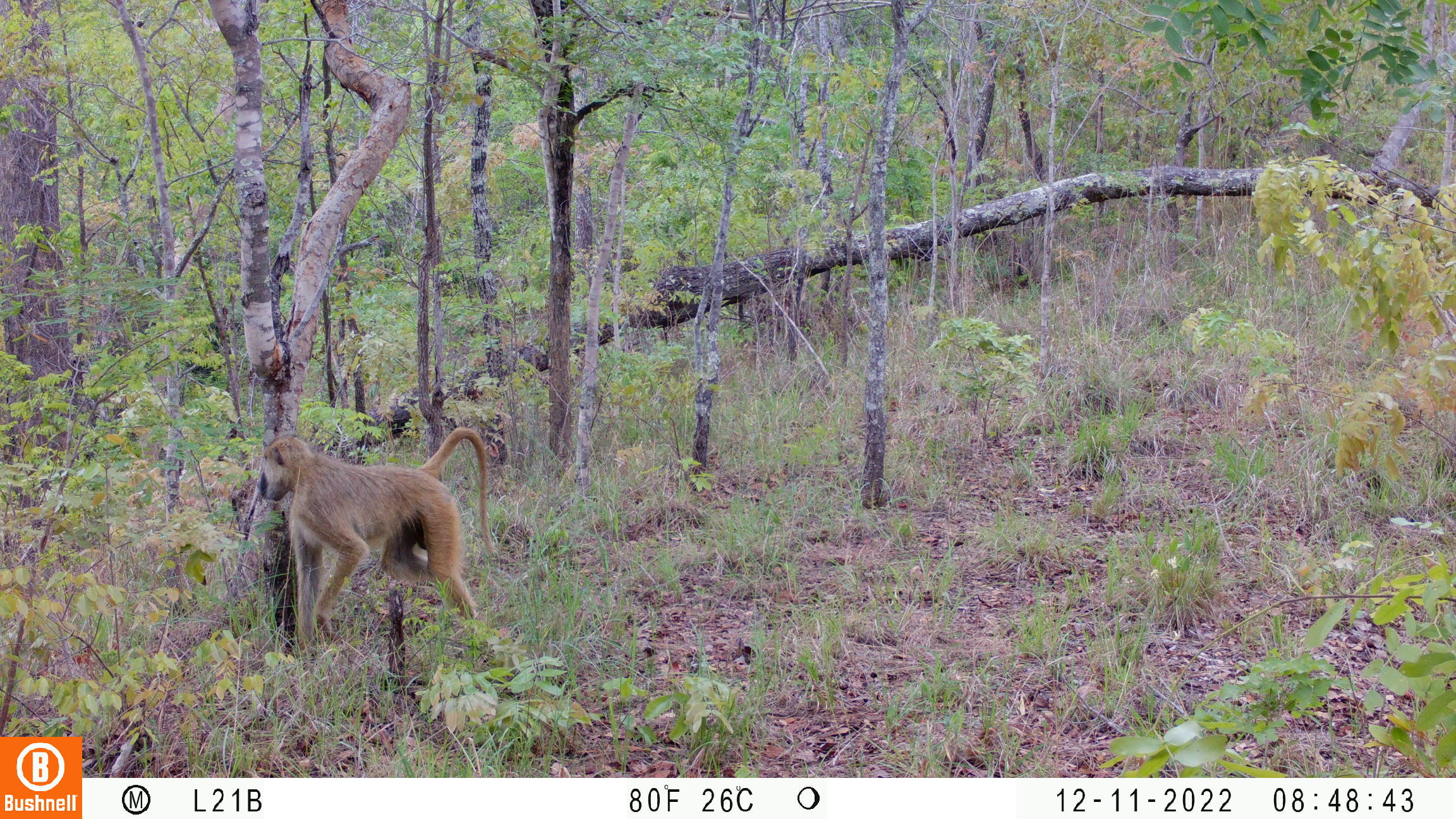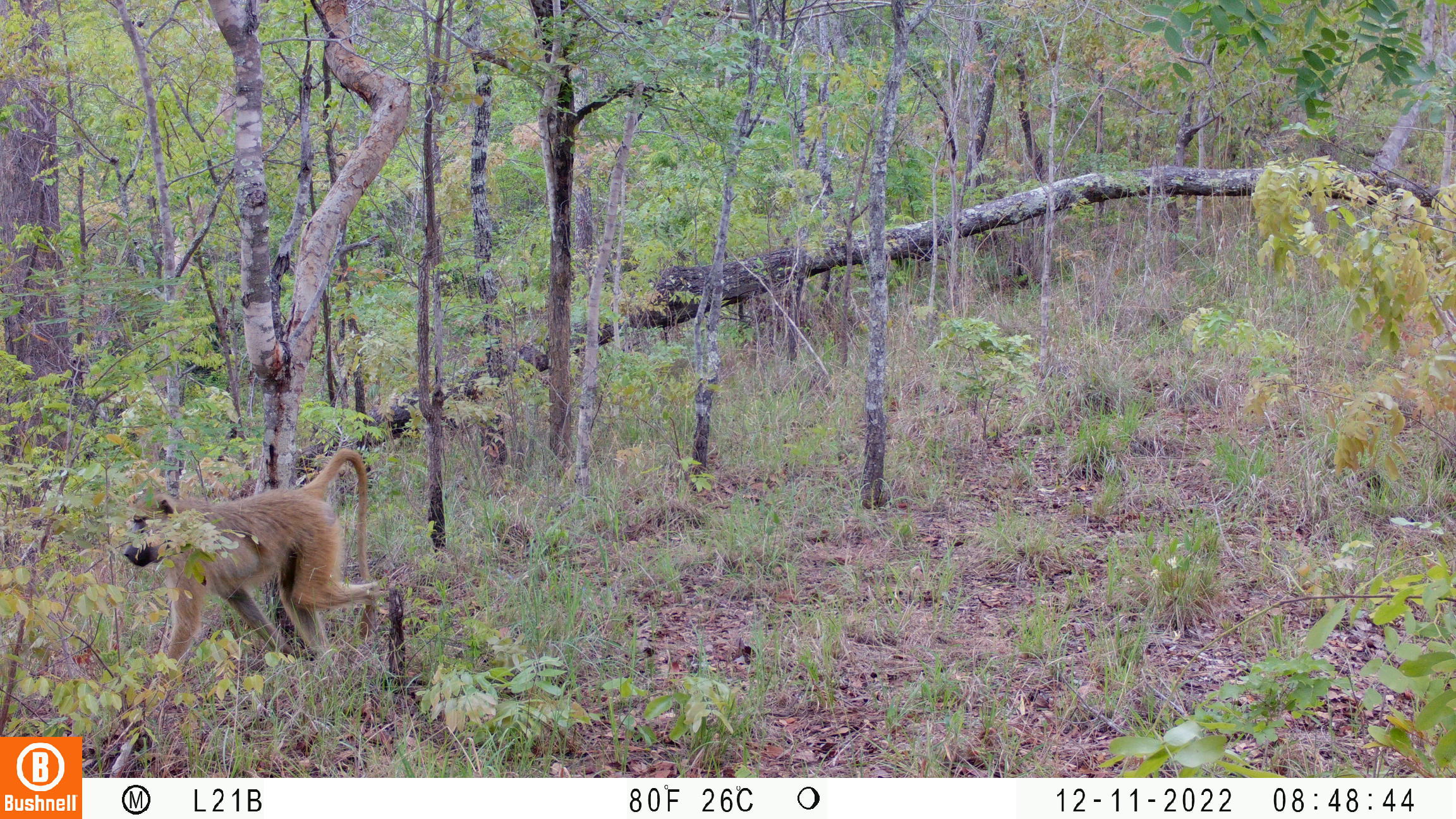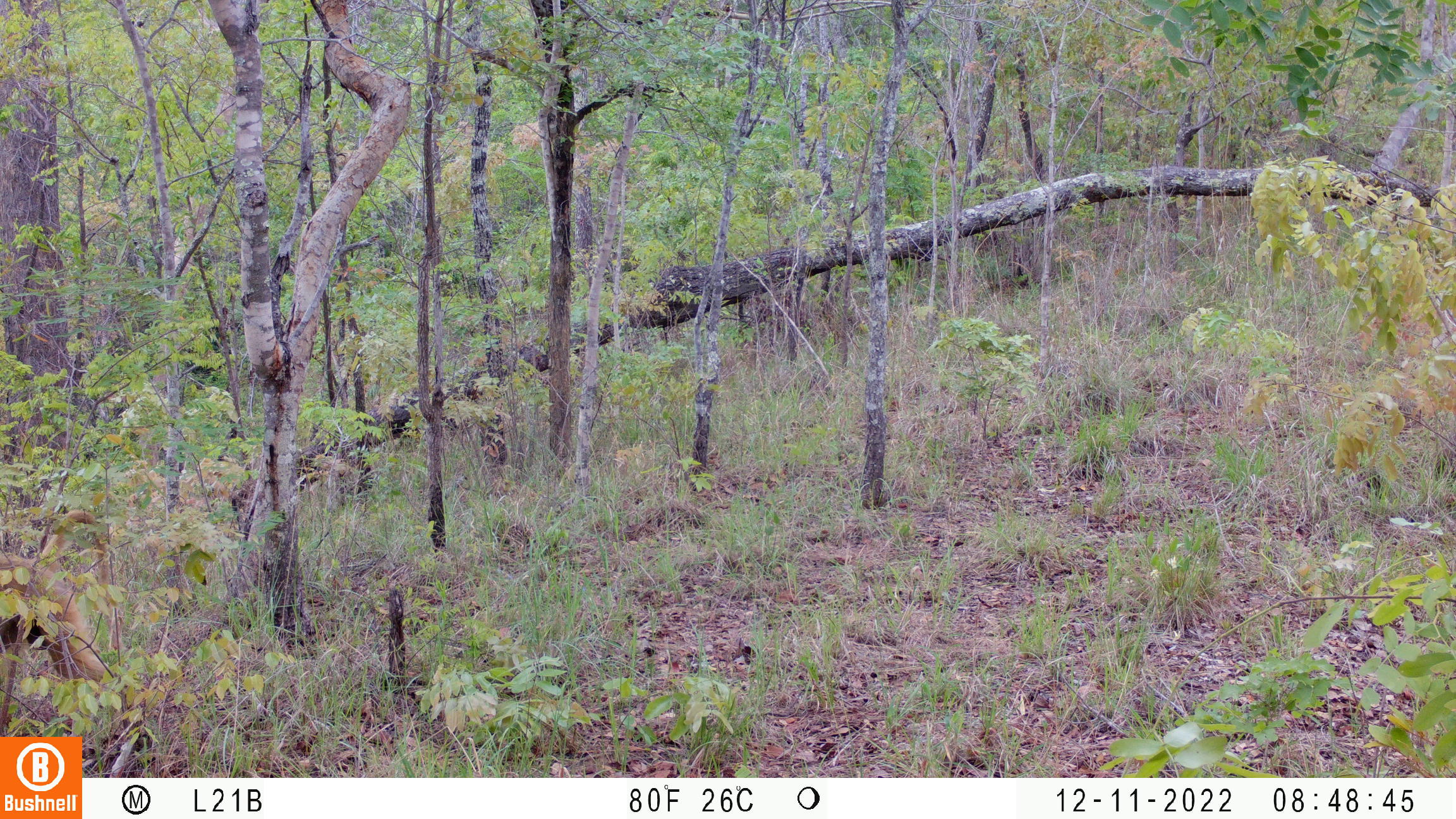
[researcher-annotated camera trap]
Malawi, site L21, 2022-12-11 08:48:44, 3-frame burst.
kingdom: Animalia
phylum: Chordata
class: Mammalia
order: Primates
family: Cercopithecidae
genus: Papio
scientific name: Papio cynocephalus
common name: yellow baboon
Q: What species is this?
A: Yellow baboon (Papio cynocephalus).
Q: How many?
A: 1.